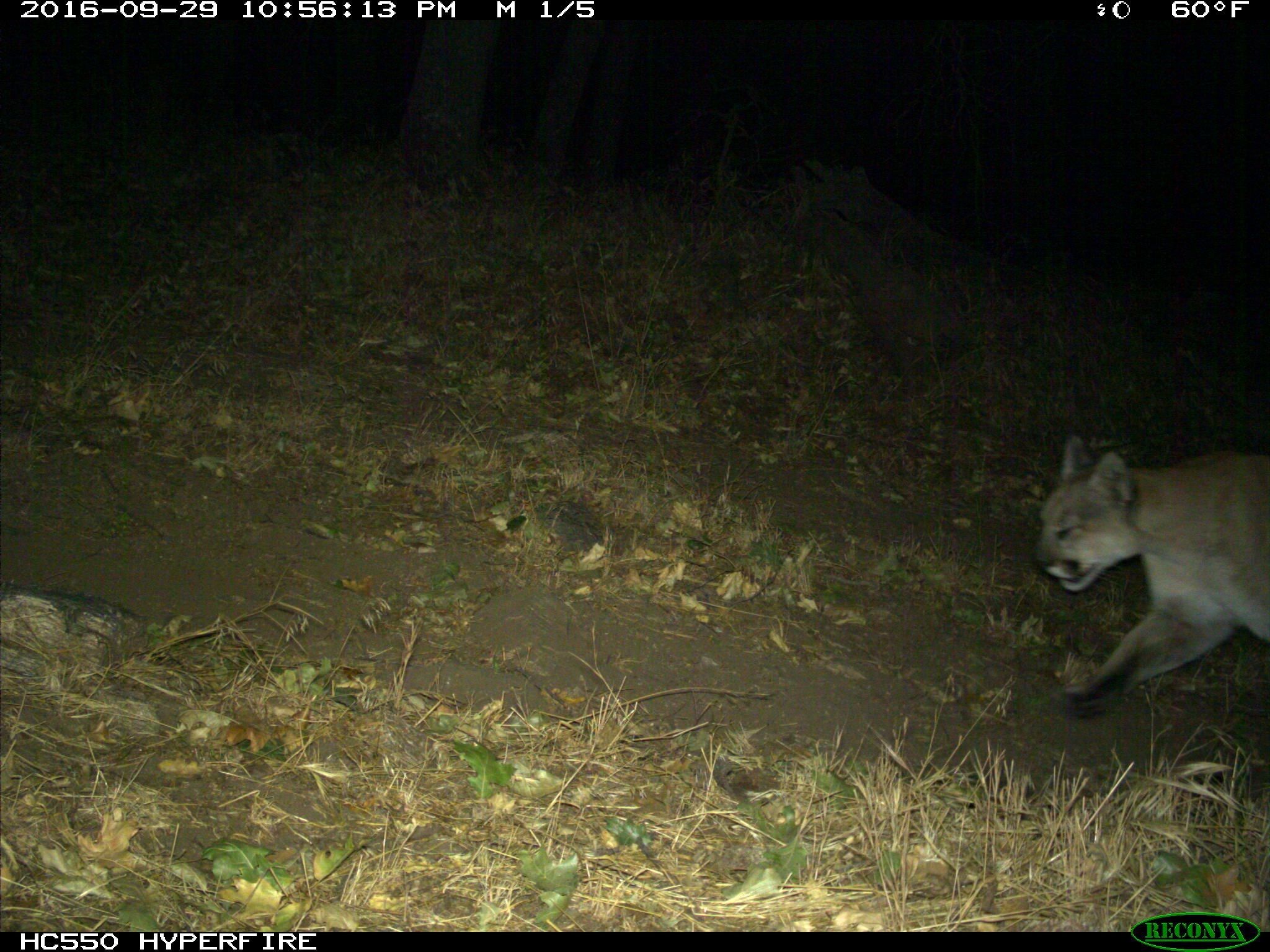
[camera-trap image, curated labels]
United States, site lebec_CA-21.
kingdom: Animalia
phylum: Chordata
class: Mammalia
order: Carnivora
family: Felidae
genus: Puma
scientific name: Puma concolor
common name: mountain lion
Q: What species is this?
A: Puma concolor (mountain lion).